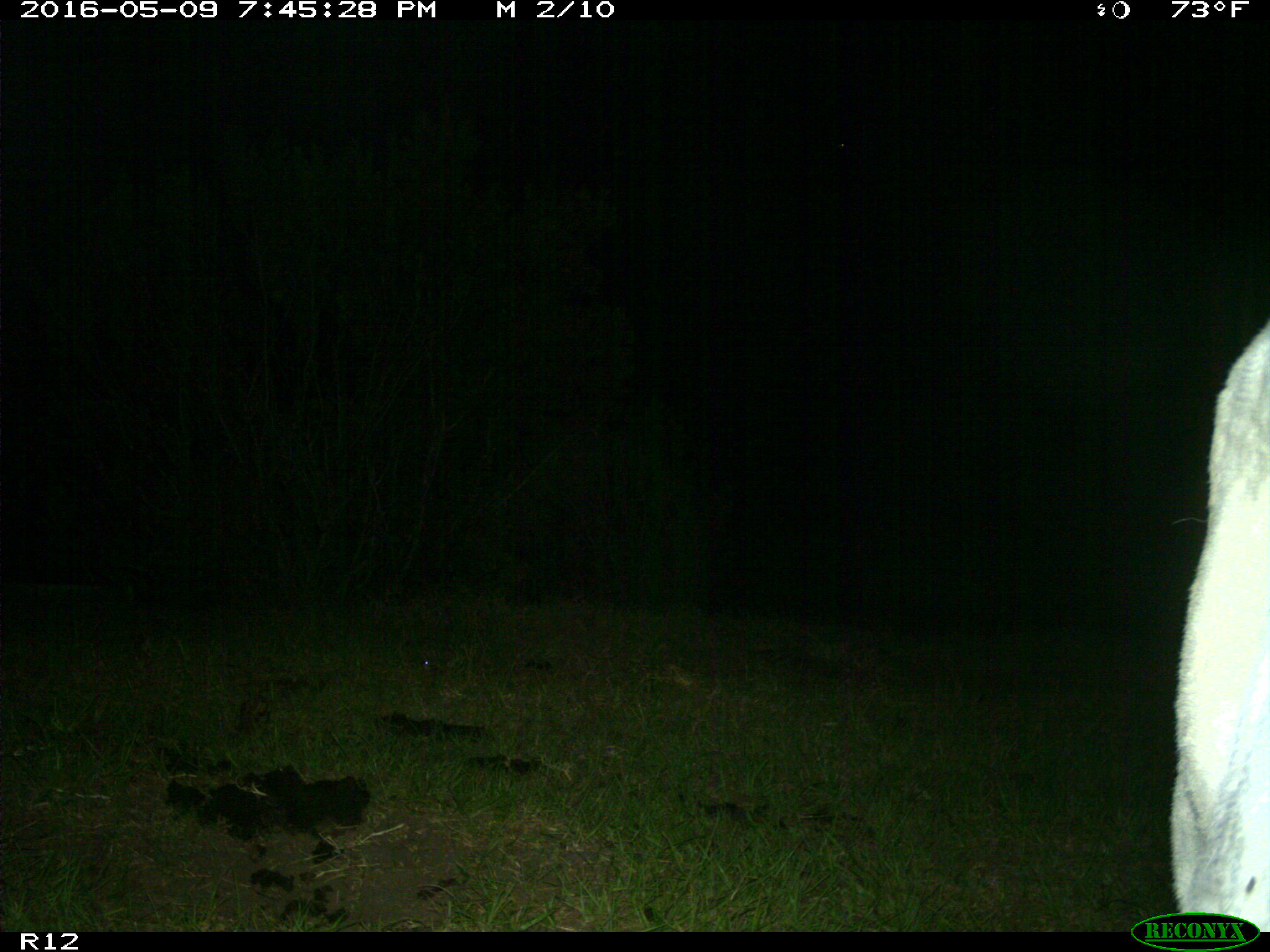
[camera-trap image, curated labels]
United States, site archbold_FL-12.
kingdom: Animalia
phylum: Chordata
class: Mammalia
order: Artiodactyla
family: Bovidae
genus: Bos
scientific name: Bos taurus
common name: domestic cow